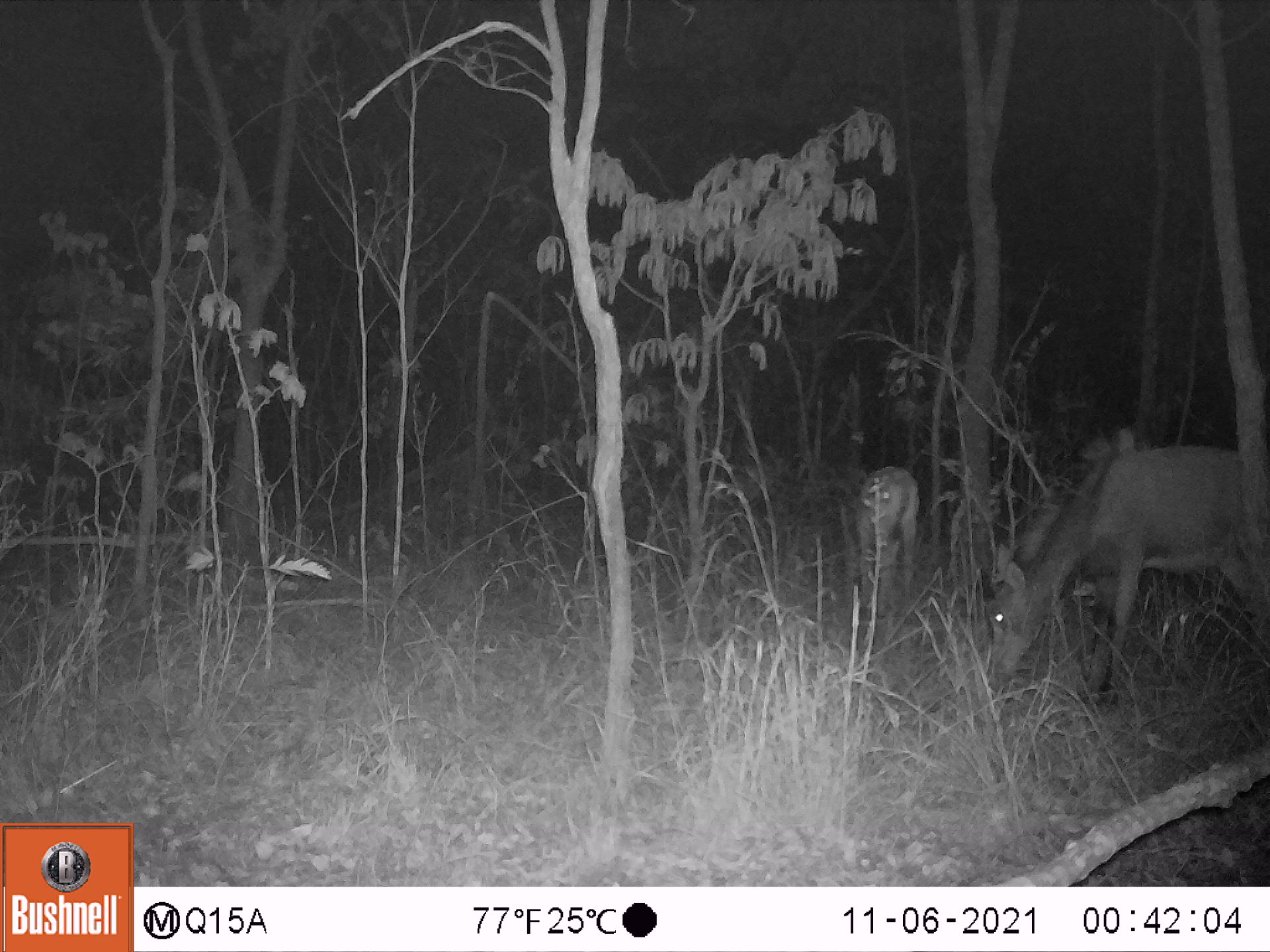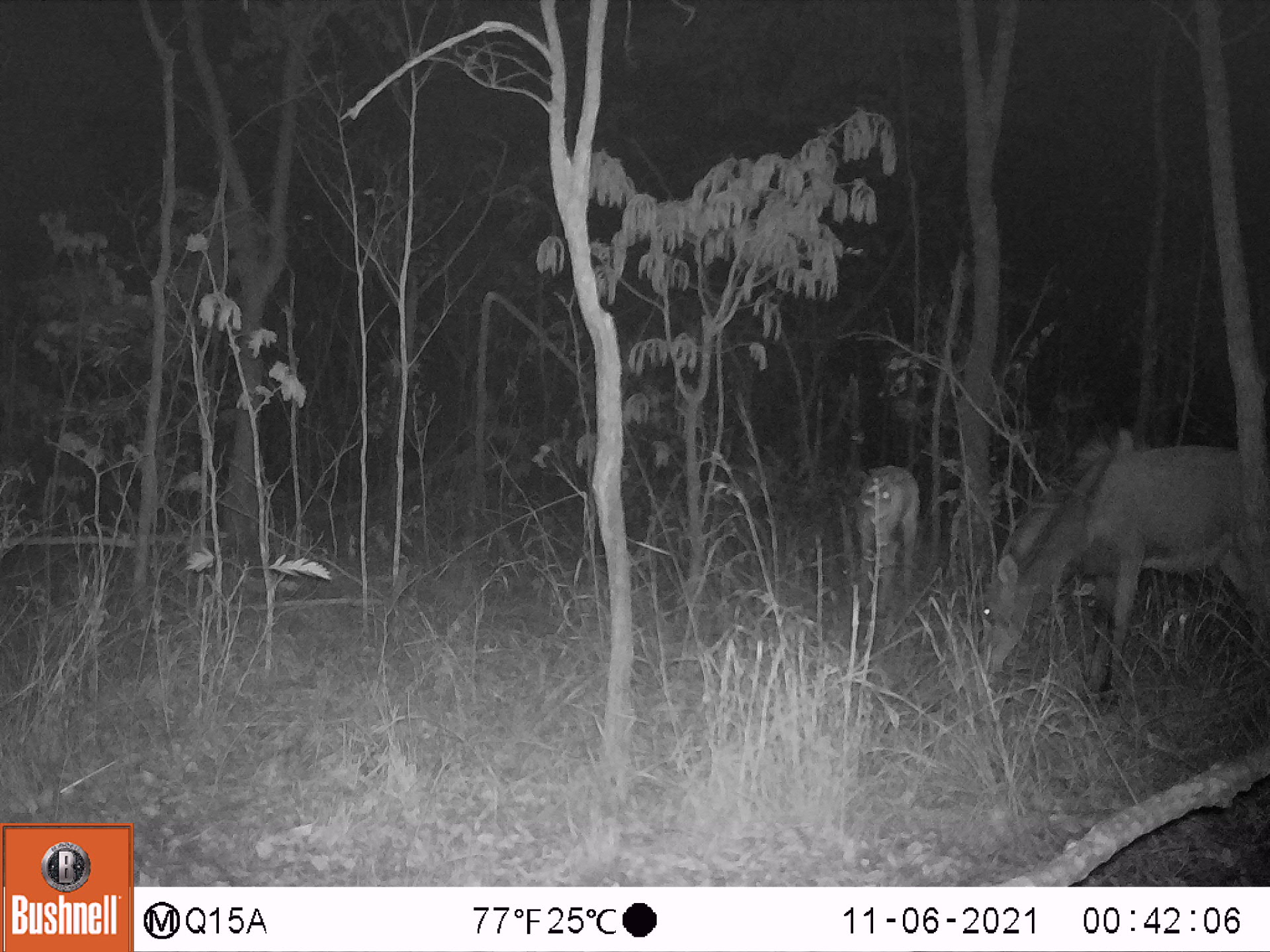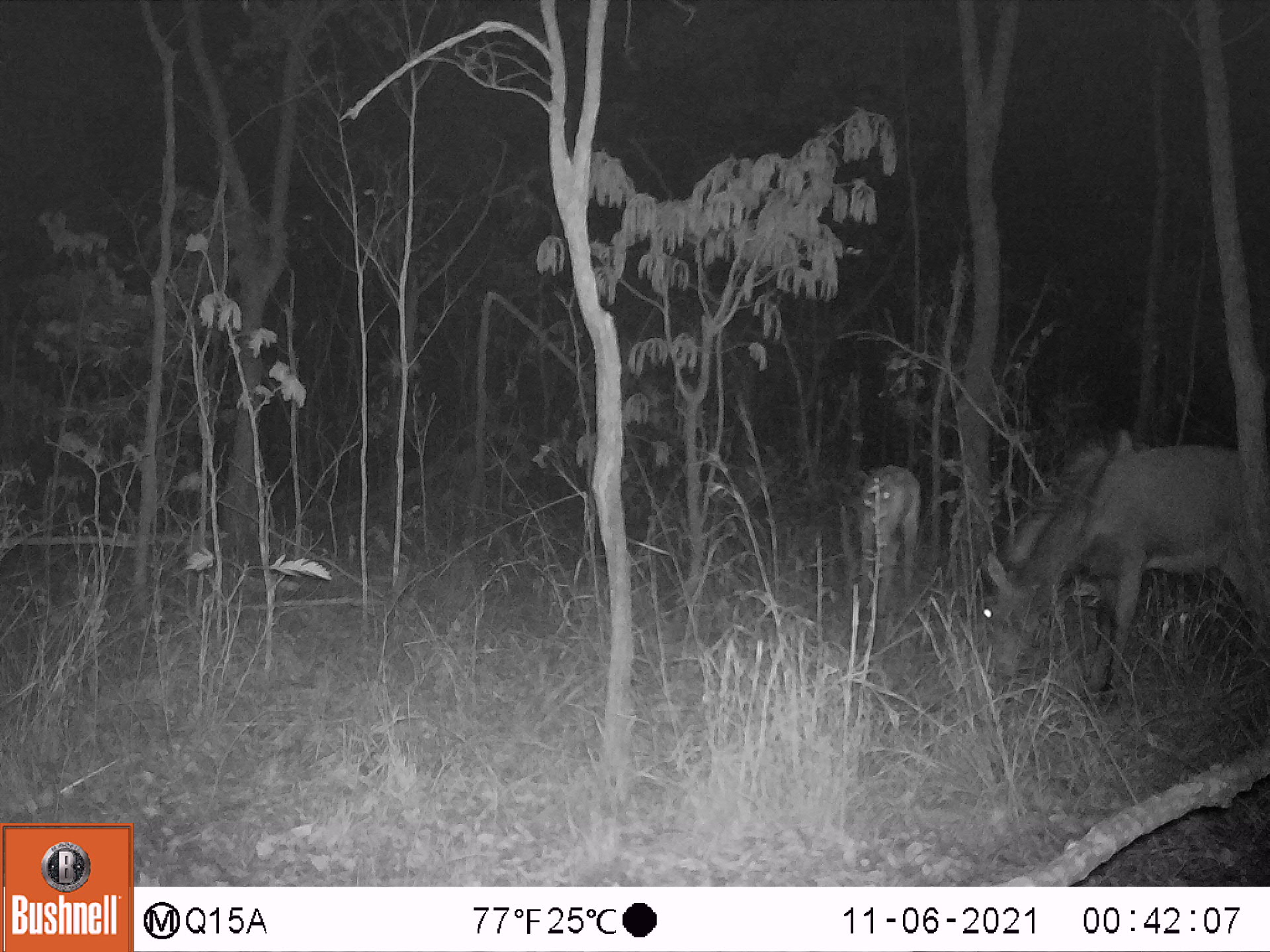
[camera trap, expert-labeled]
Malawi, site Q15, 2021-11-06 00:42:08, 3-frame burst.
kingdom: Animalia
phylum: Chordata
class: Mammalia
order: Artiodactyla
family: Bovidae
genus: Hippotragus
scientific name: Hippotragus niger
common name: sable antelope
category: sable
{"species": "sable (sable antelope) (Hippotragus niger)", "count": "2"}